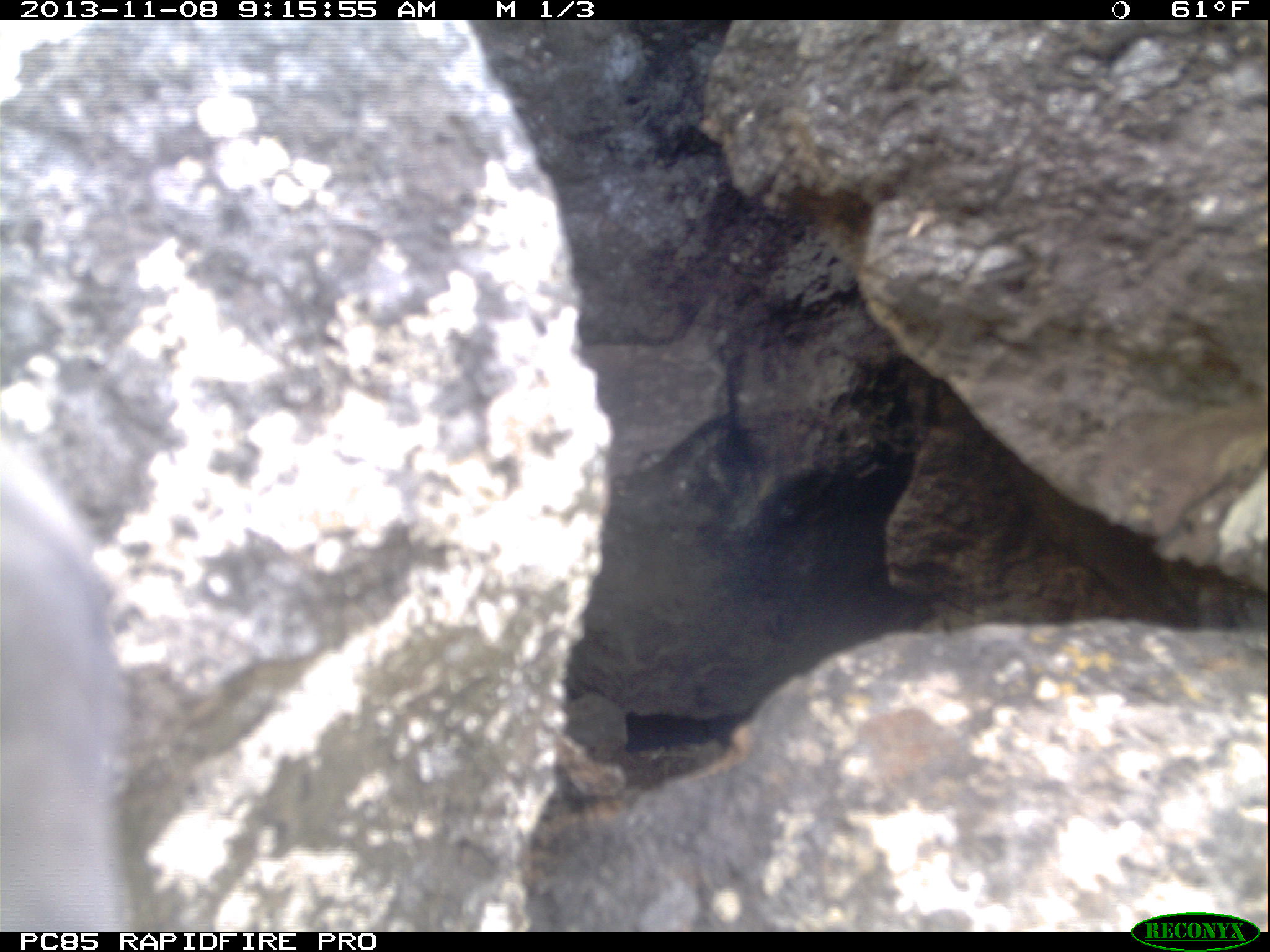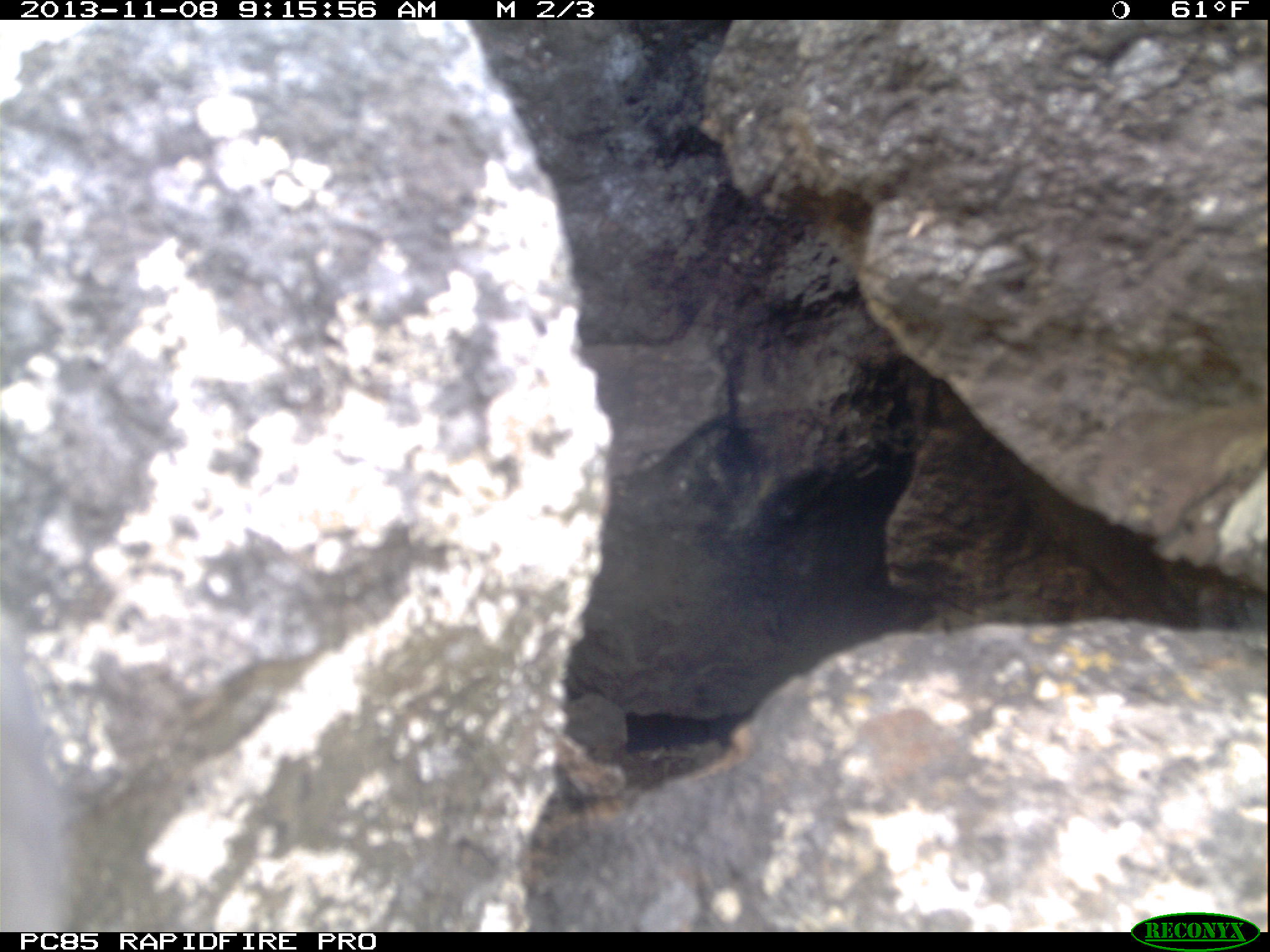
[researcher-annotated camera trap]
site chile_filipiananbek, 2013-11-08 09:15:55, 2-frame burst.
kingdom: Animalia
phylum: Chordata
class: Aves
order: Procellariiformes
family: Procellariidae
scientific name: Procellariidae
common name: petrel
Petrel (Procellariidae).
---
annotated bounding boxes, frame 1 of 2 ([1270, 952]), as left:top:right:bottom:
petrel: 0:435:140:934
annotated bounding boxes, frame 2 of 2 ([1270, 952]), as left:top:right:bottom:
petrel: 1:589:72:930